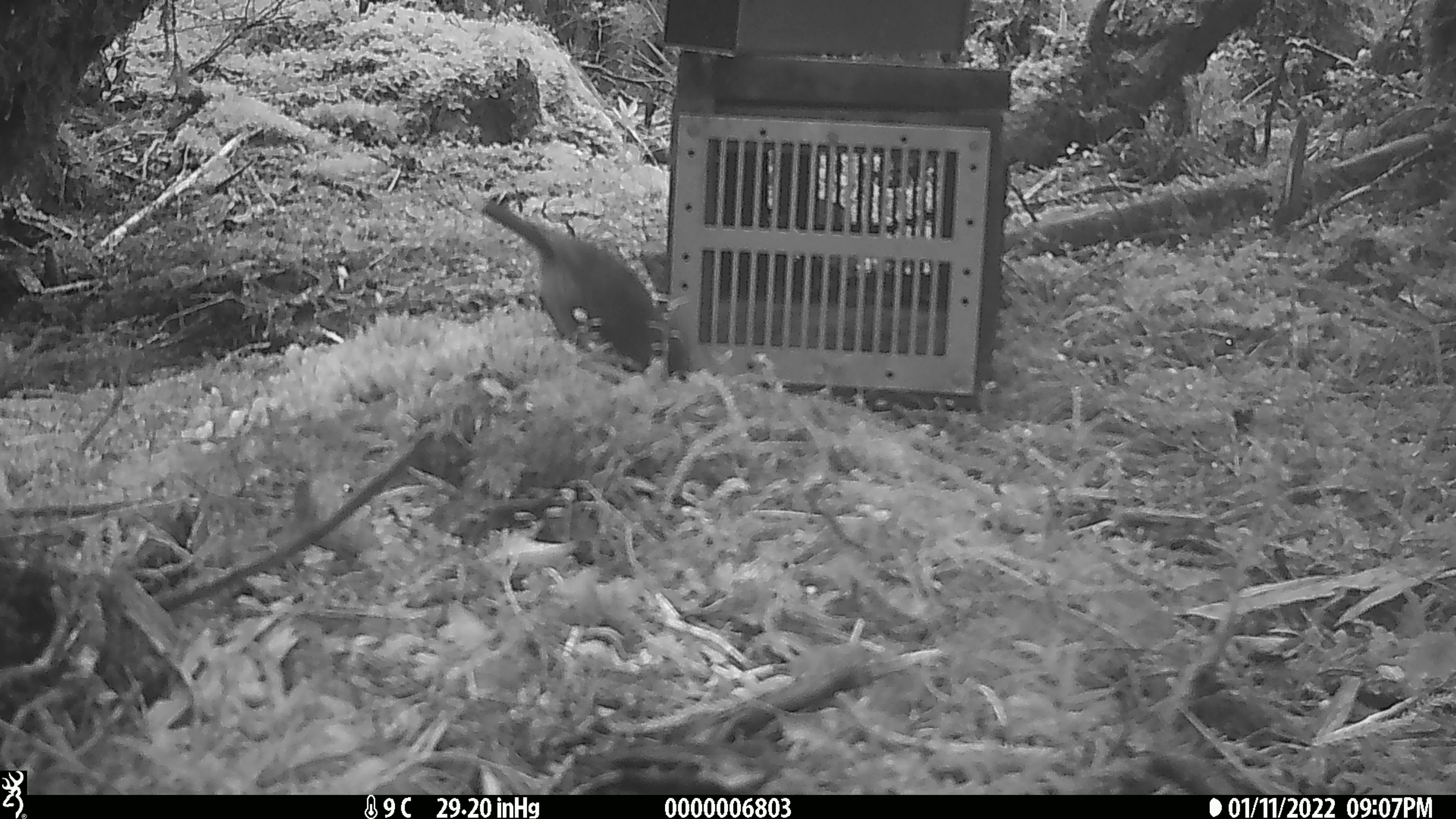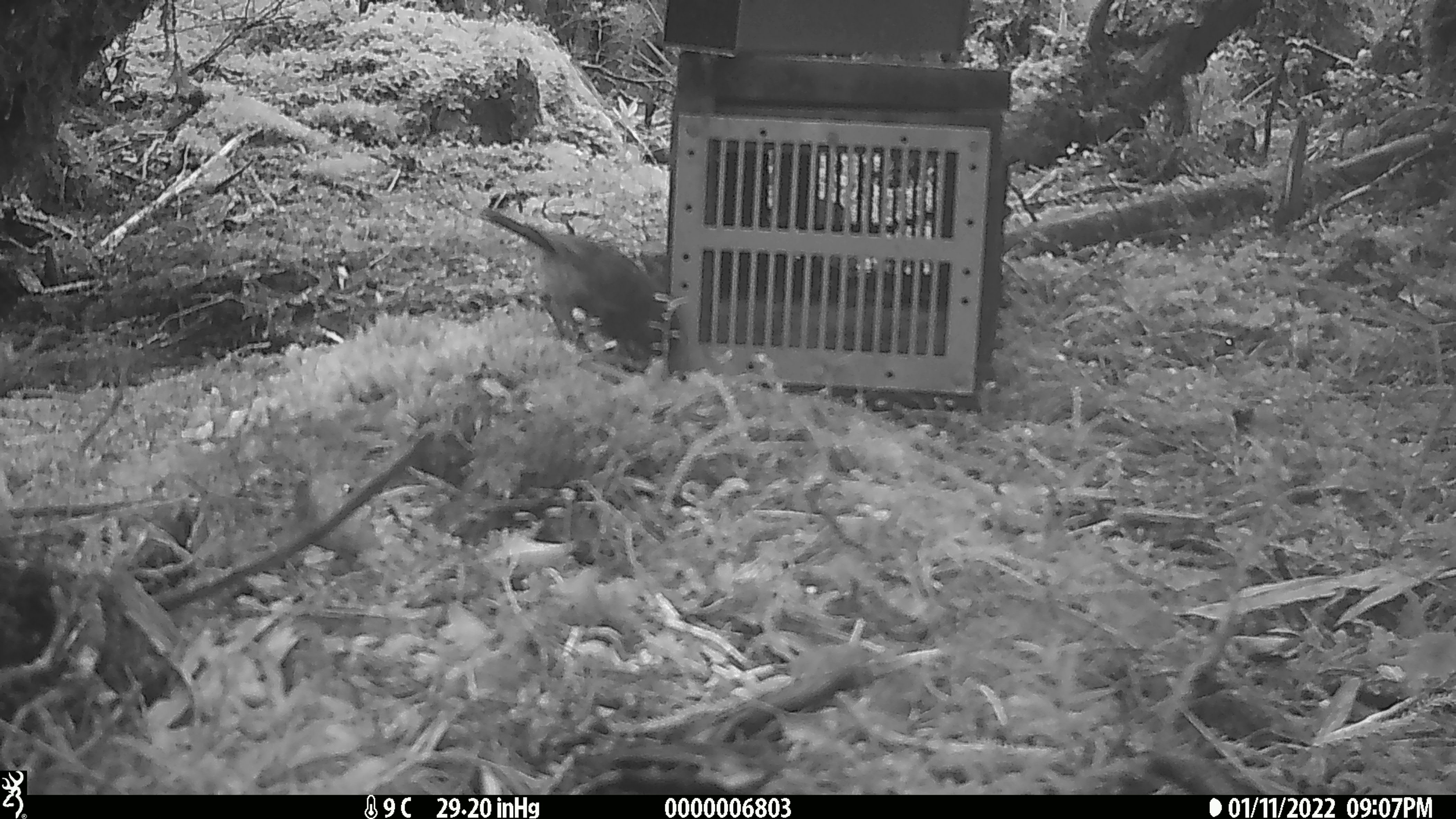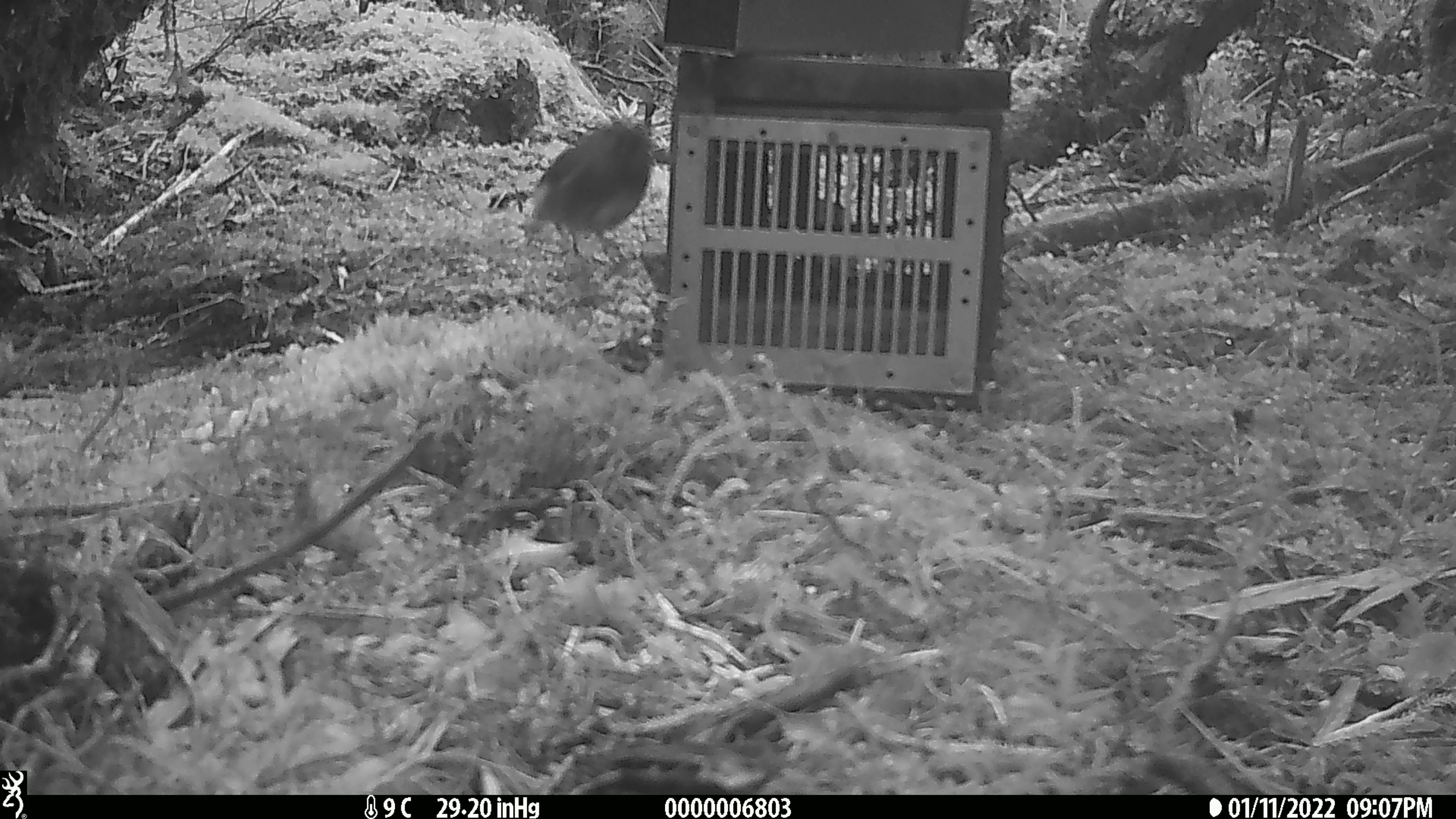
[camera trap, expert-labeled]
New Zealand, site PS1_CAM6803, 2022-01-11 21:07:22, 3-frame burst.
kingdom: Animalia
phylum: Chordata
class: Aves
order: Passeriformes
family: Petroicidae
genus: Petroica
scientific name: Petroica australis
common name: new zealand robin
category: robin